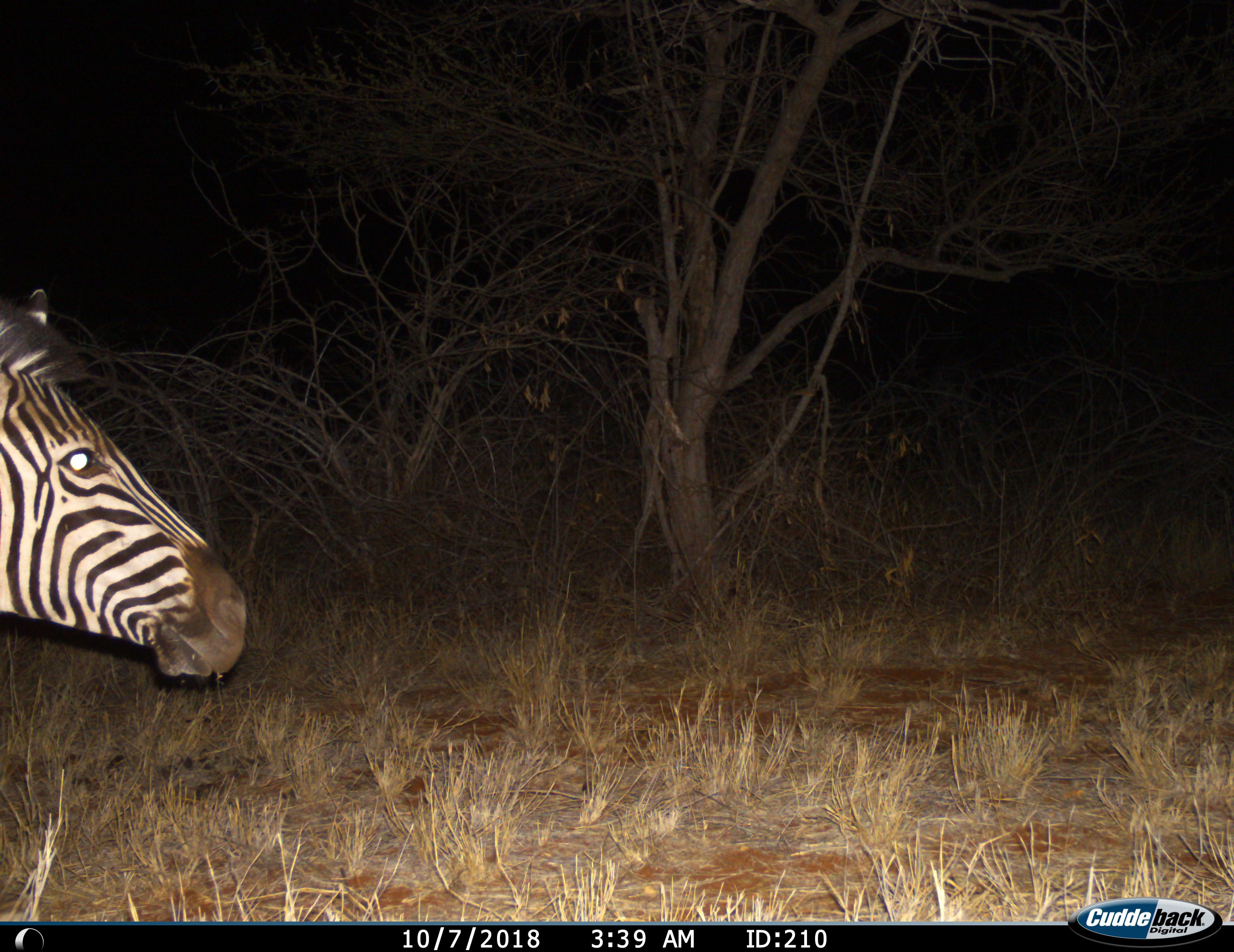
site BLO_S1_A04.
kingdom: Animalia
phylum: Chordata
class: Mammalia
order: Perissodactyla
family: Equidae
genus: Equus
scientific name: Equus quagga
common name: plains zebra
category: zebraplains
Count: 1.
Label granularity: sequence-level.